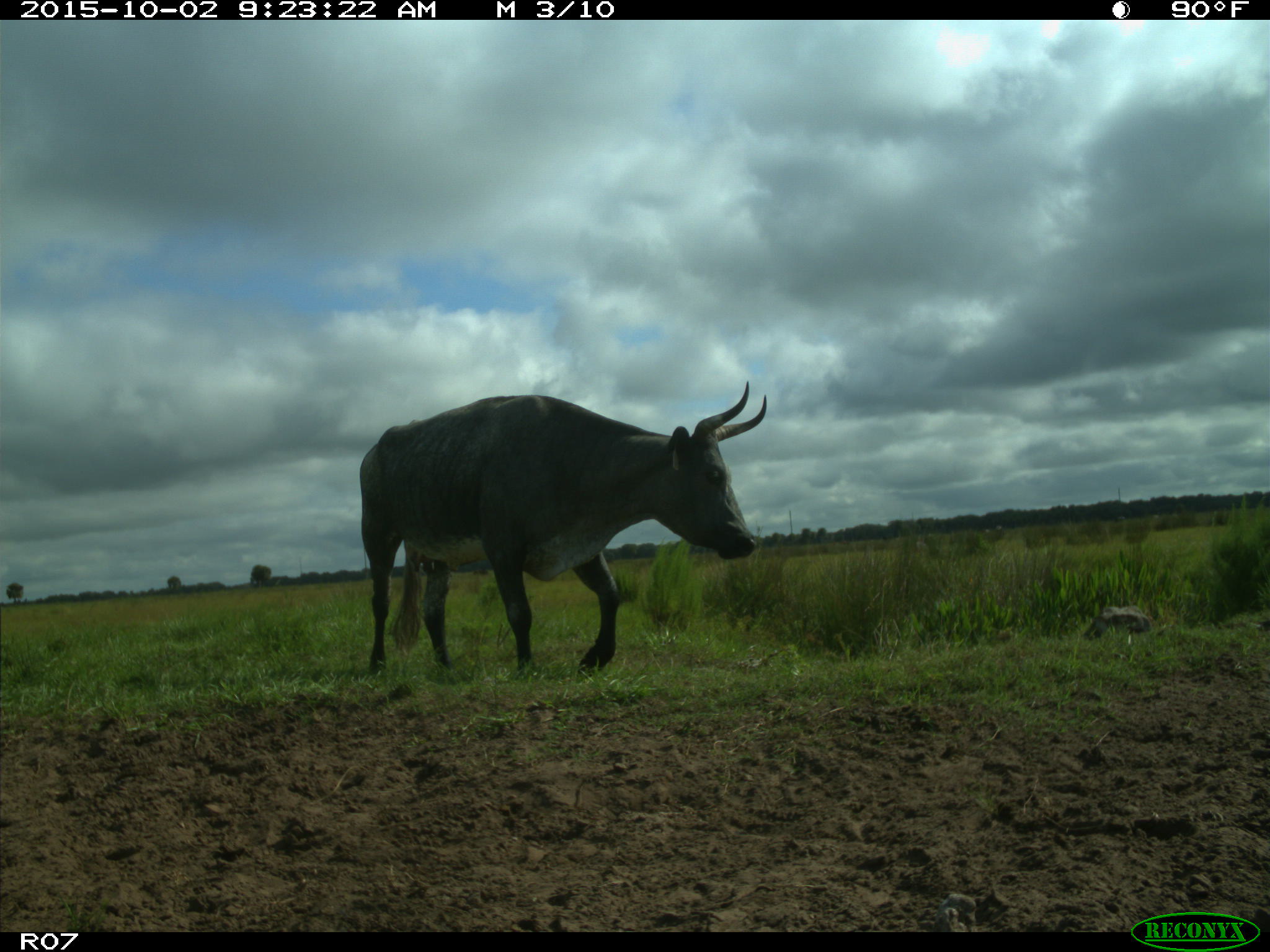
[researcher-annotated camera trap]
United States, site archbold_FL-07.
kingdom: Animalia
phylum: Chordata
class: Mammalia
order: Artiodactyla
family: Bovidae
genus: Bos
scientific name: Bos taurus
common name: domestic cow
Bos taurus (domestic cow).